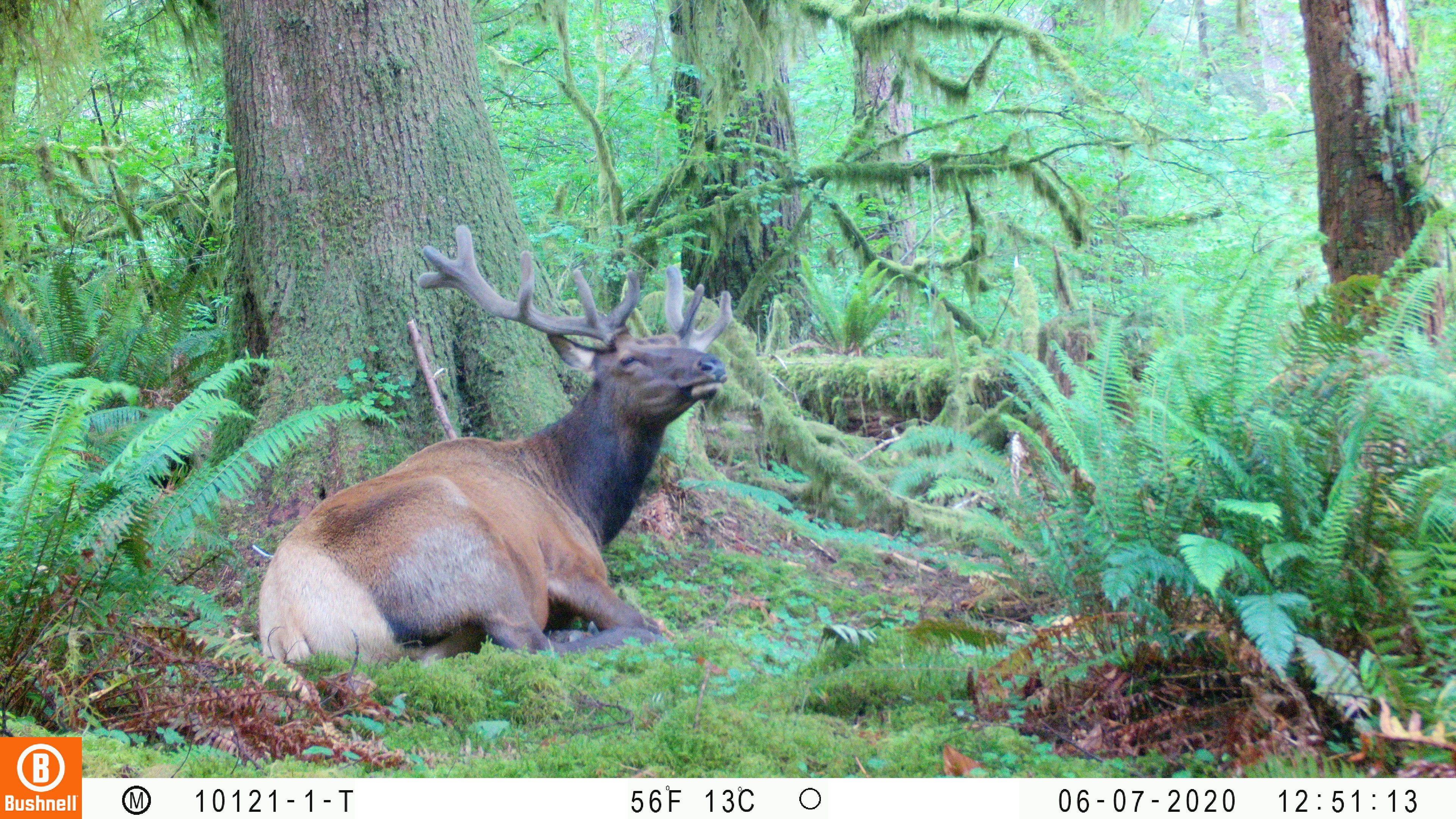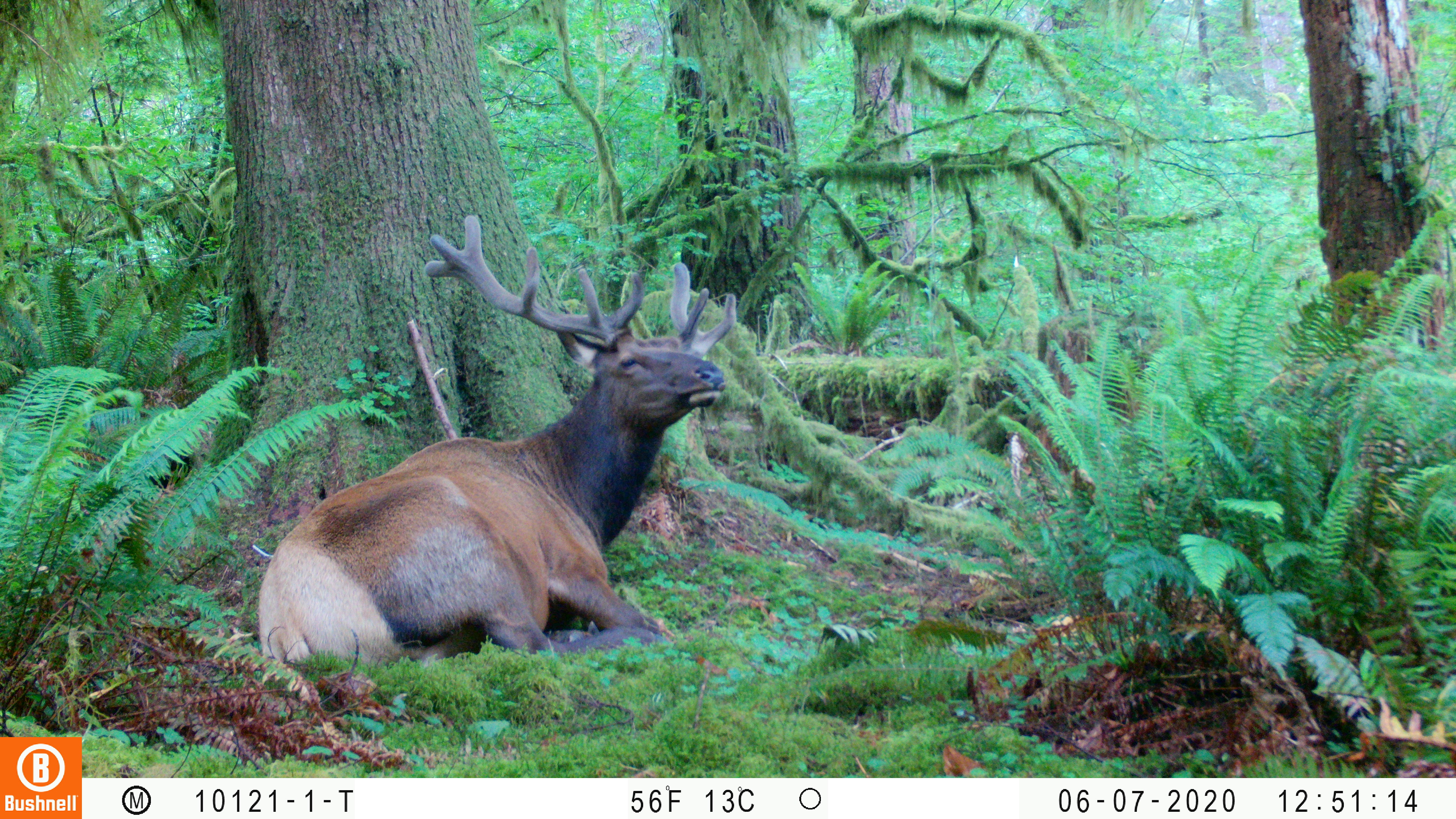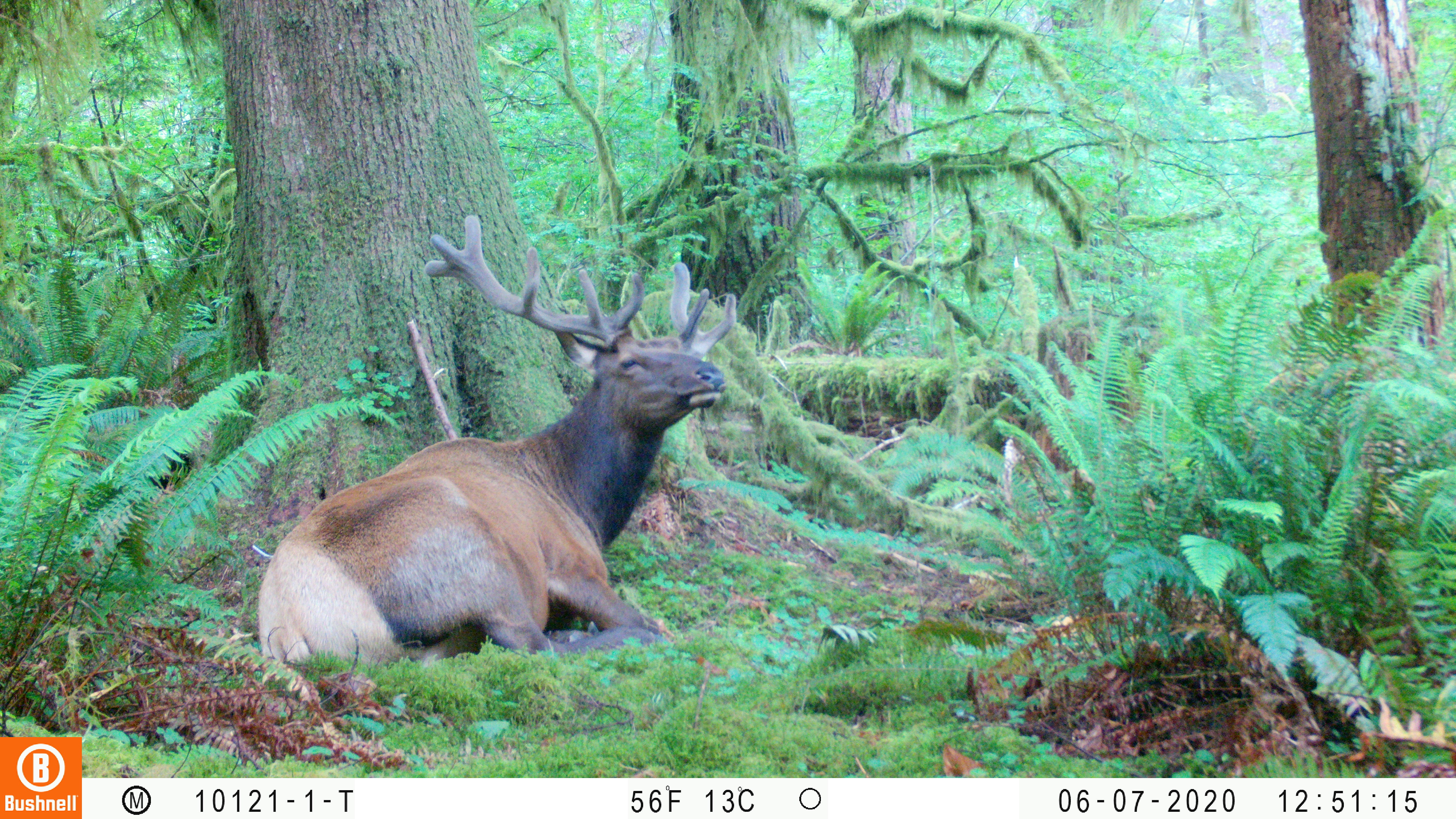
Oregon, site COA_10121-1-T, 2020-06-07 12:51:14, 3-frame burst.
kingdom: Animalia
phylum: Chordata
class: Mammalia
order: Artiodactyla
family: Cervidae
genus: Cervus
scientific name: Cervus canadensis roosevelti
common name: roosevelt elk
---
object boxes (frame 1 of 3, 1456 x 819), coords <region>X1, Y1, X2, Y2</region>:
roosevelt elk: <region>256, 220, 745, 668</region>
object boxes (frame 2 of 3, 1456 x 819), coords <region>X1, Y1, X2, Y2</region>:
roosevelt elk: <region>247, 209, 745, 666</region>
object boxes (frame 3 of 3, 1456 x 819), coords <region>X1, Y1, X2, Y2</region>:
roosevelt elk: <region>253, 207, 745, 674</region>